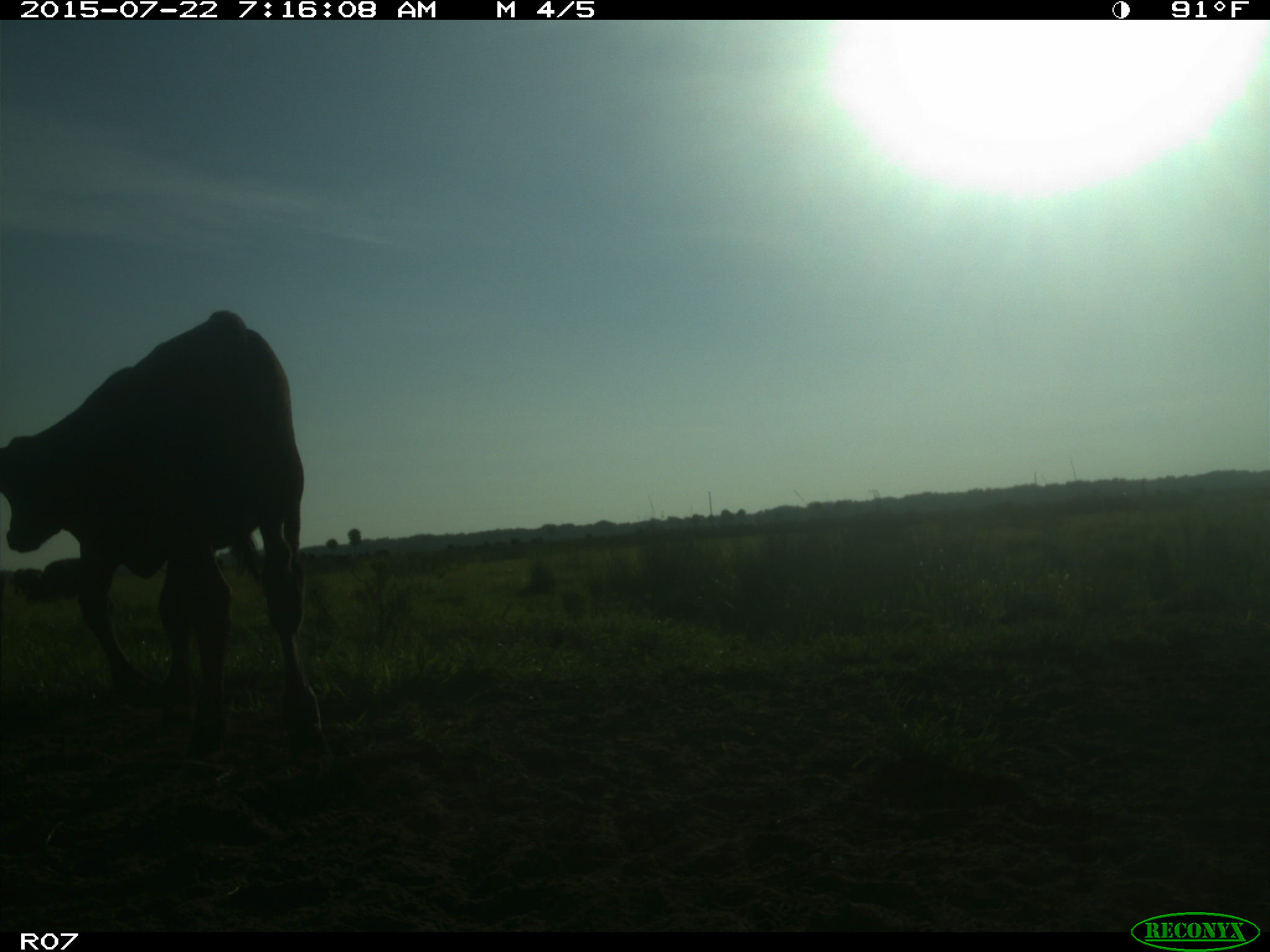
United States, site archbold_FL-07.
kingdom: Animalia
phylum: Chordata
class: Mammalia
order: Artiodactyla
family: Suidae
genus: Sus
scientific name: Sus scrofa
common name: wild boar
Sus scrofa (wild boar).